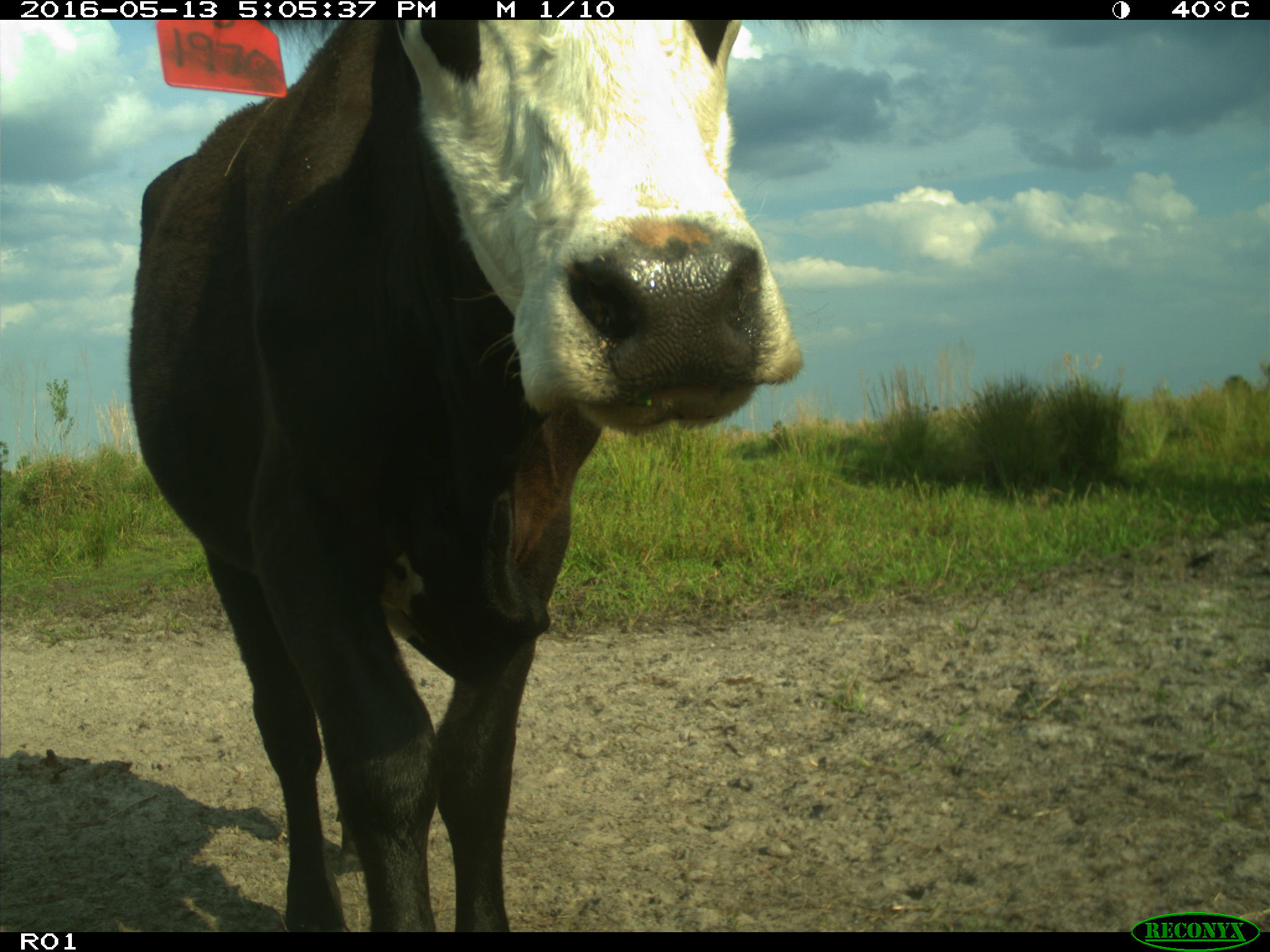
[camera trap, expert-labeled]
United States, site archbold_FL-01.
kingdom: Animalia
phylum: Chordata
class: Mammalia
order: Artiodactyla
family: Bovidae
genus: Bos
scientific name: Bos taurus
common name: domestic cow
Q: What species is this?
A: Bos taurus (domestic cow).